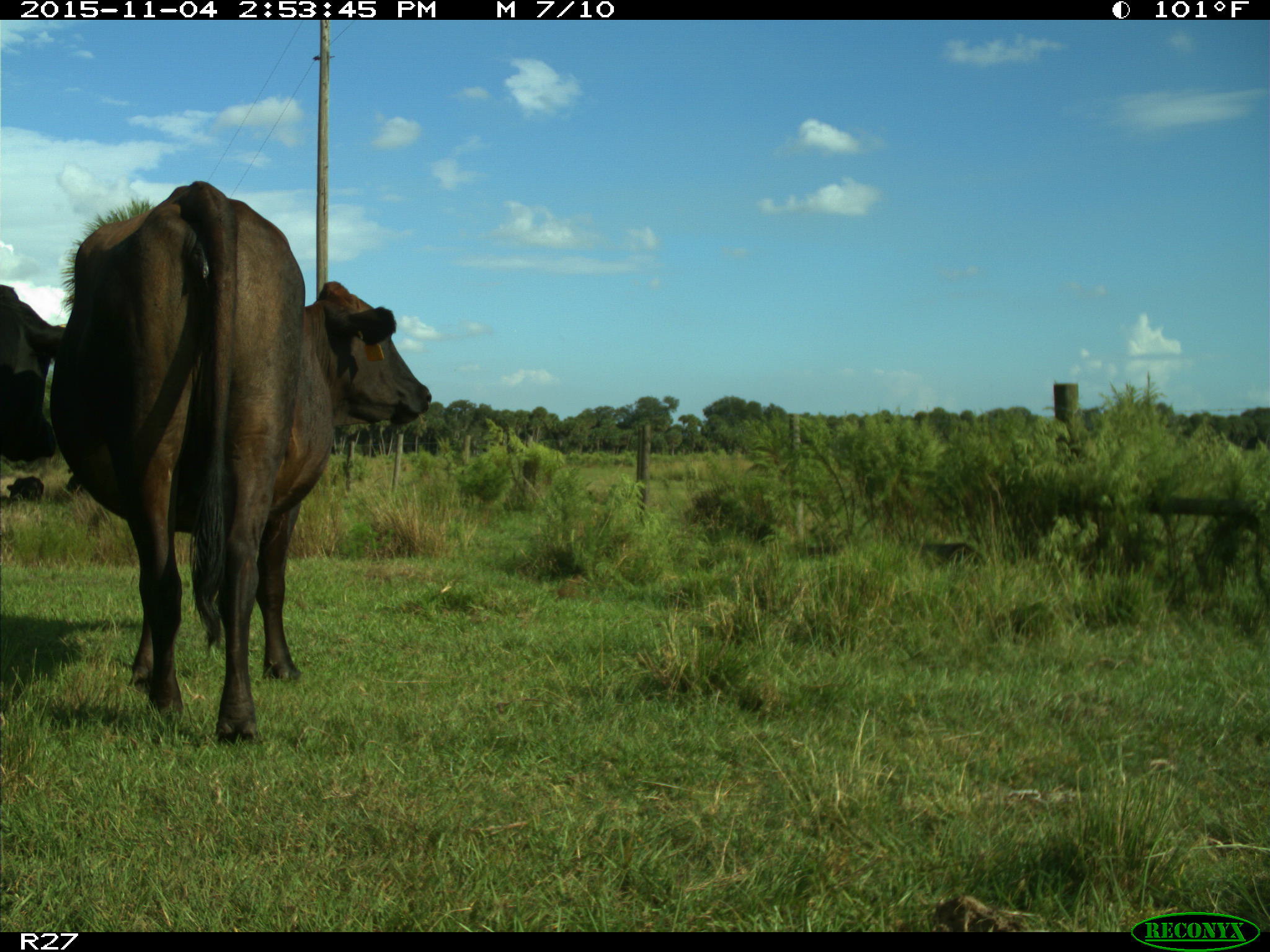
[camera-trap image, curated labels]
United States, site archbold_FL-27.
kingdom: Animalia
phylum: Chordata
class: Mammalia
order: Artiodactyla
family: Bovidae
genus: Bos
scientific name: Bos taurus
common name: domestic cow